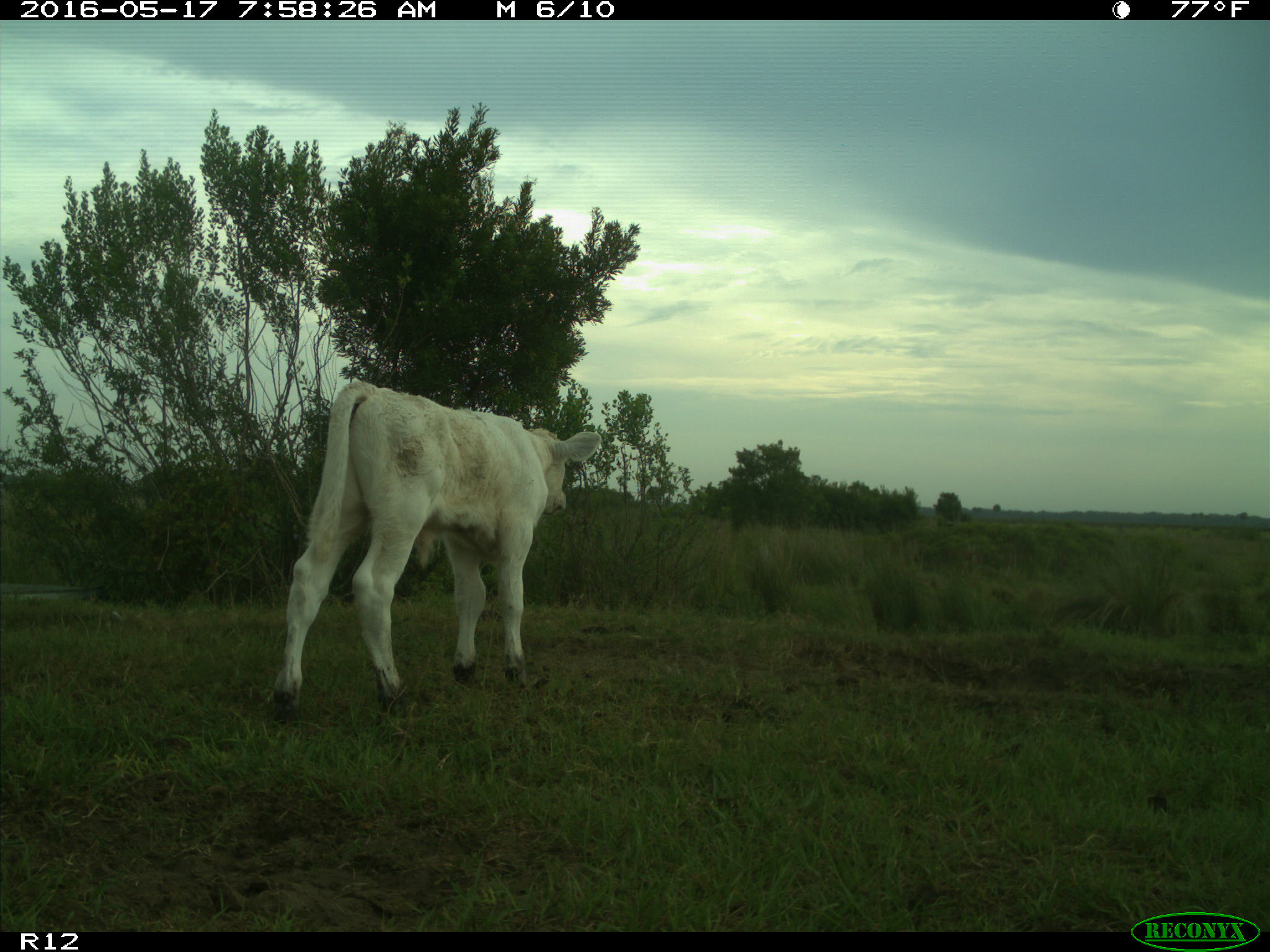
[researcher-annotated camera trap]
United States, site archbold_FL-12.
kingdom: Animalia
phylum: Chordata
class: Mammalia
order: Artiodactyla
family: Bovidae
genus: Bos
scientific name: Bos taurus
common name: domestic cow